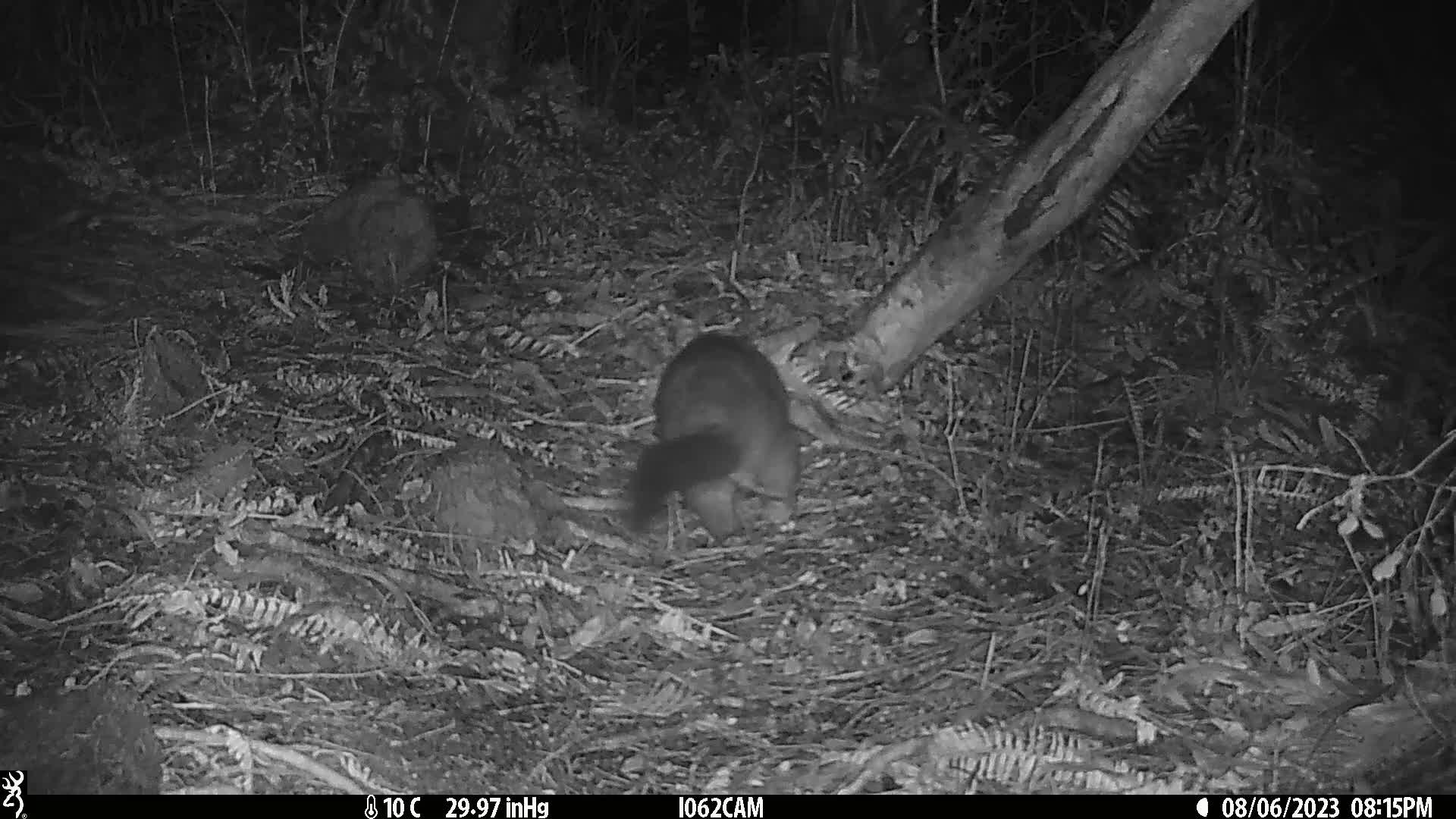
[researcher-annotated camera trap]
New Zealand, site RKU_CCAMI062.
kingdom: Animalia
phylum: Chordata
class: Mammalia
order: Diprotodontia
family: Phalangeridae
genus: Trichosurus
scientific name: Trichosurus vulpecula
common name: common brushtail possum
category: possum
Possum (common brushtail possum) (Trichosurus vulpecula).